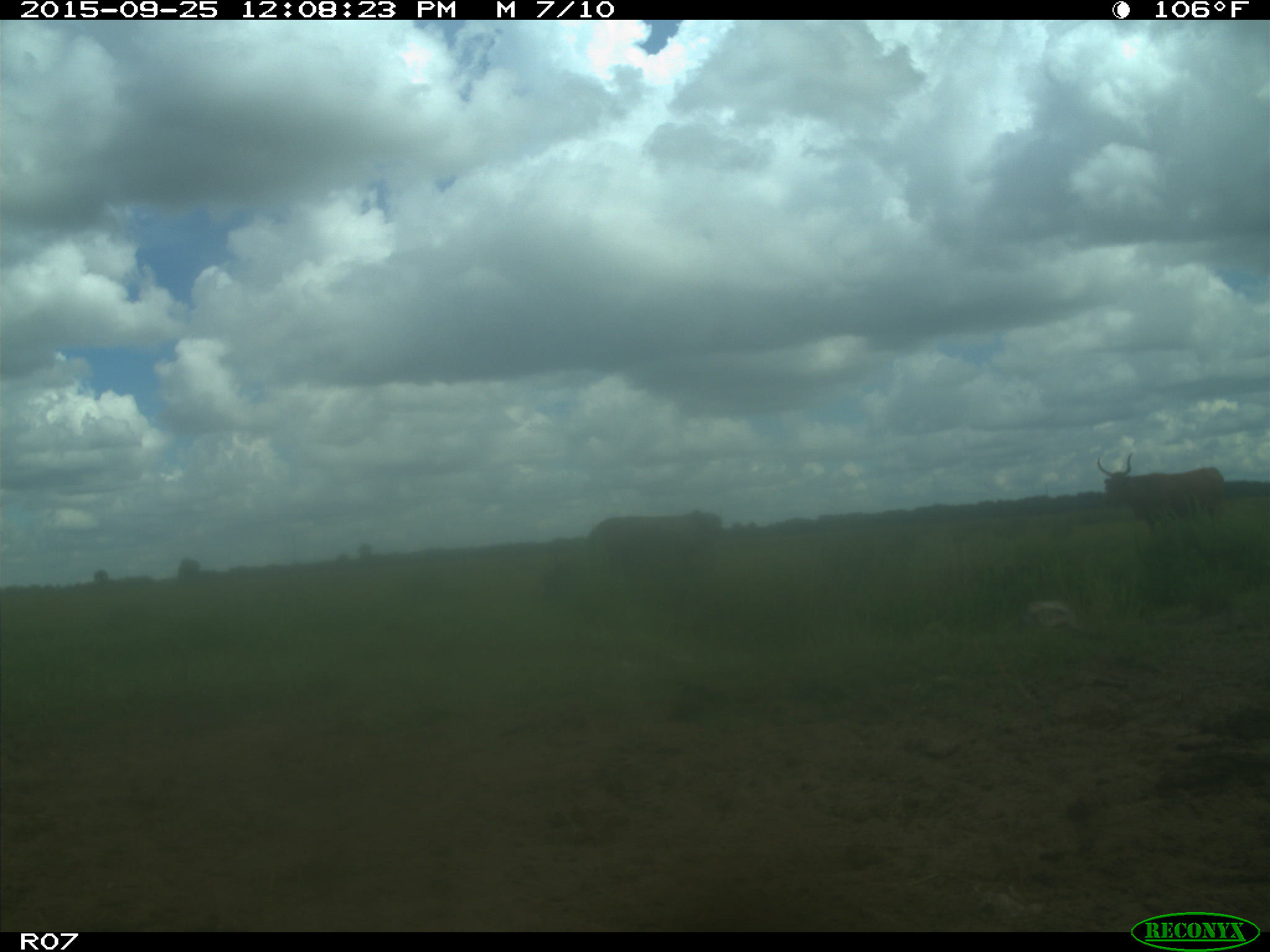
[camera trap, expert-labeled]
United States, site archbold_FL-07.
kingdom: Animalia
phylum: Chordata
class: Mammalia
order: Artiodactyla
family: Bovidae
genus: Bos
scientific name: Bos taurus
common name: domestic cow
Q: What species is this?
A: Bos taurus (domestic cow).